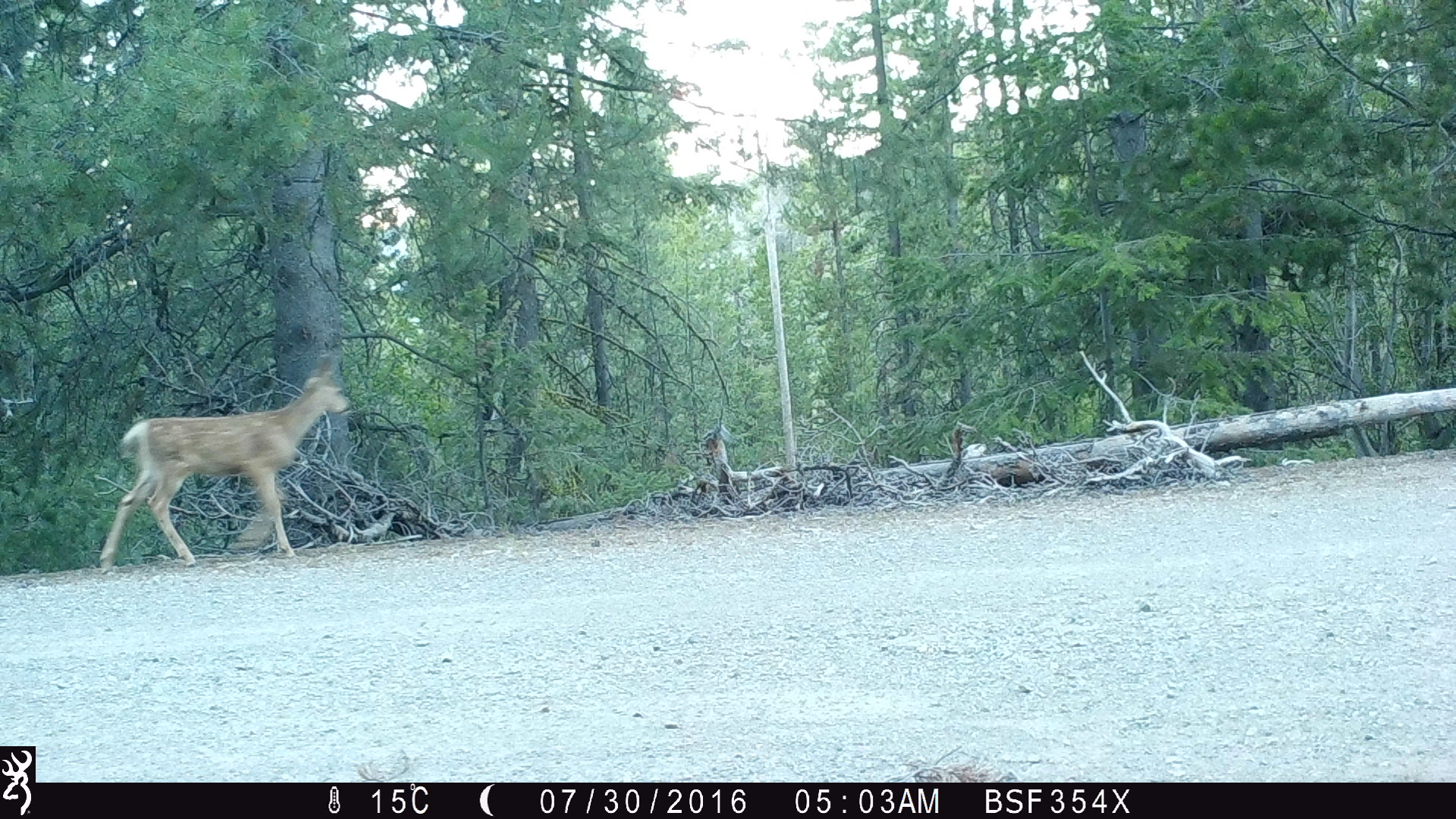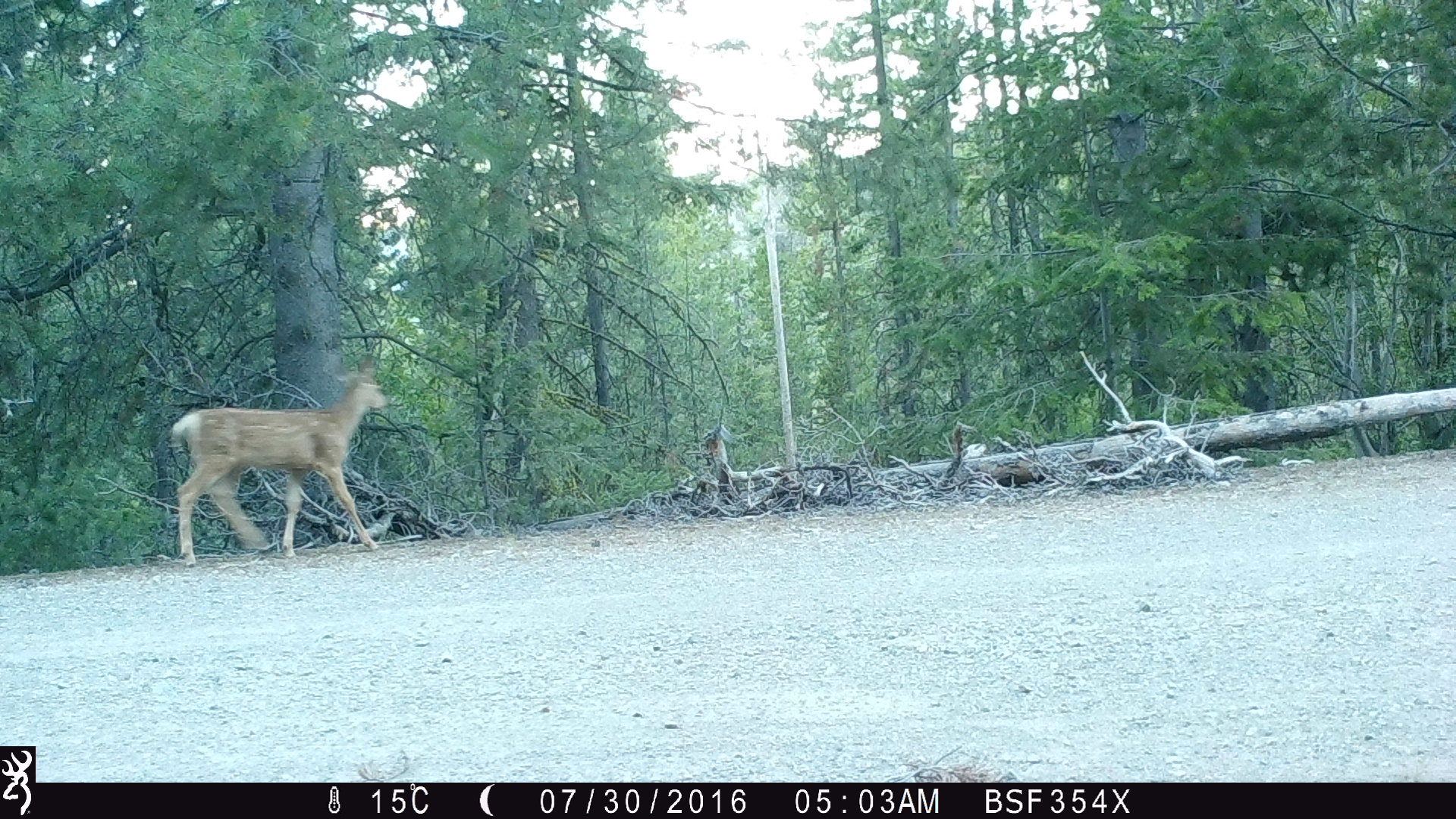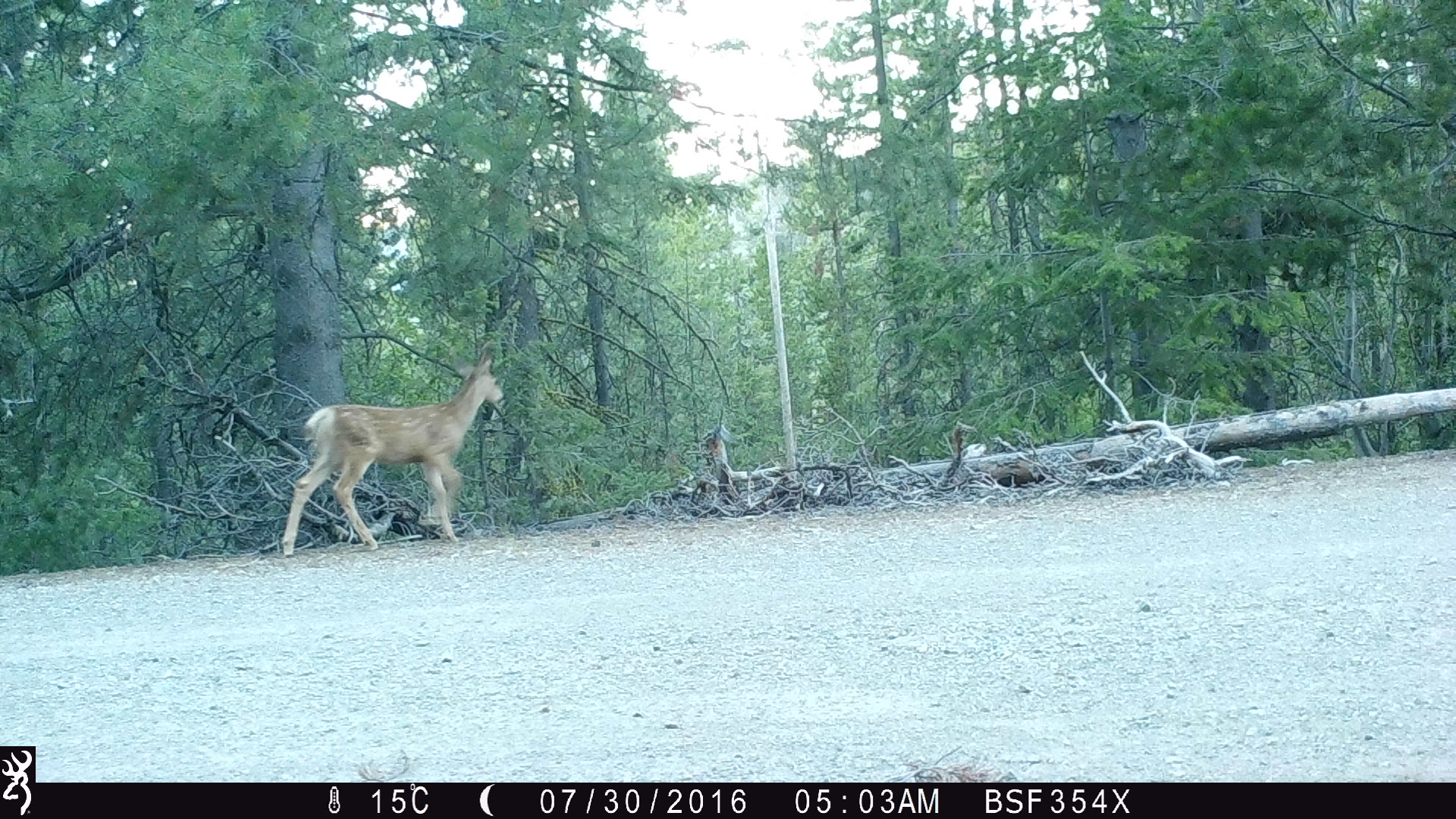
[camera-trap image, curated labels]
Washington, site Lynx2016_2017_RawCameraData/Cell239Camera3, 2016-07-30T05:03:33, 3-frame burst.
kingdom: Animalia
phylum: Chordata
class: Mammalia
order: Artiodactyla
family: Cervidae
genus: Odocoileus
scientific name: Odocoileus hemionus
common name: mule deer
Odocoileus hemionus (mule deer). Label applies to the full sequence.